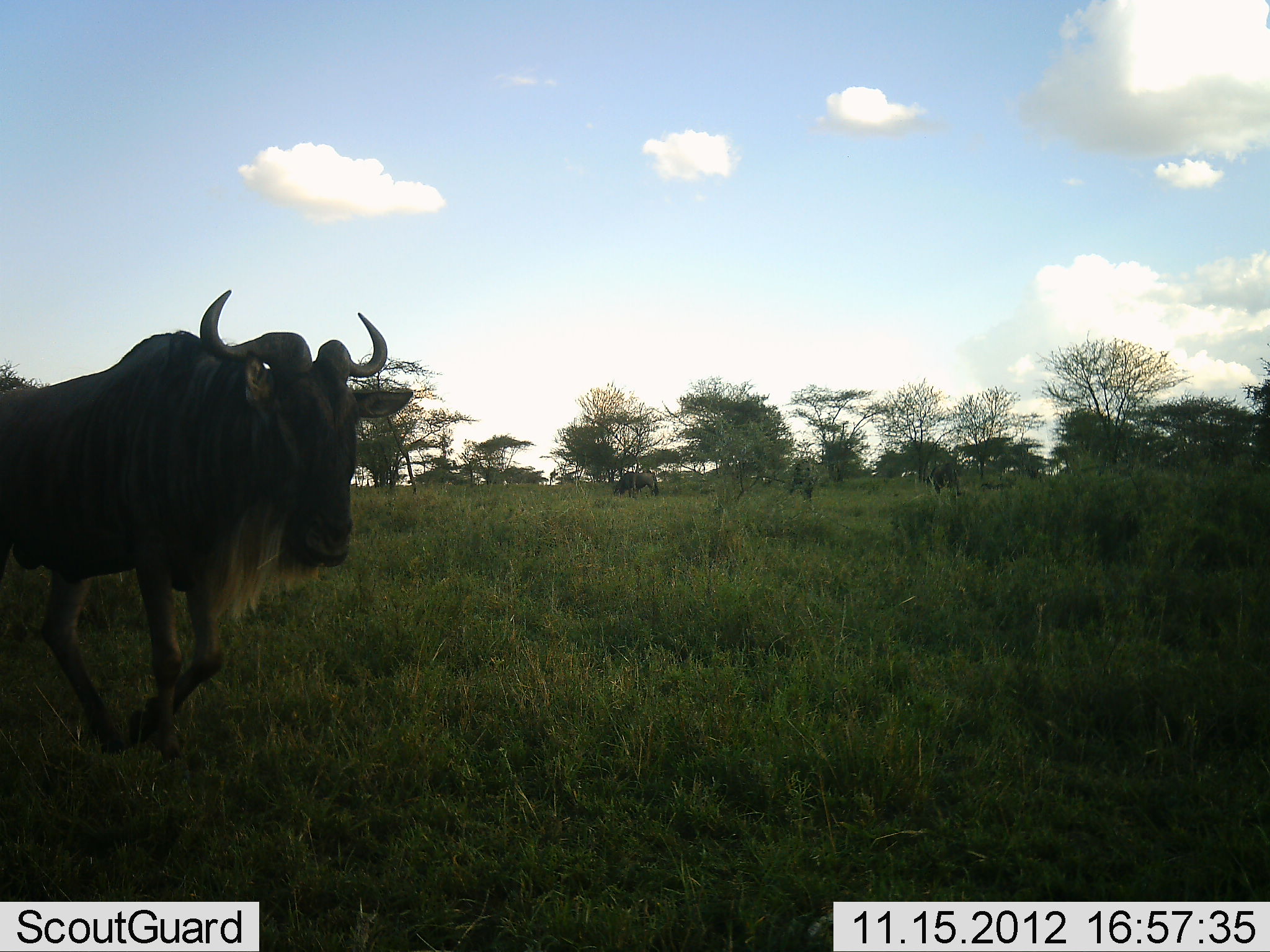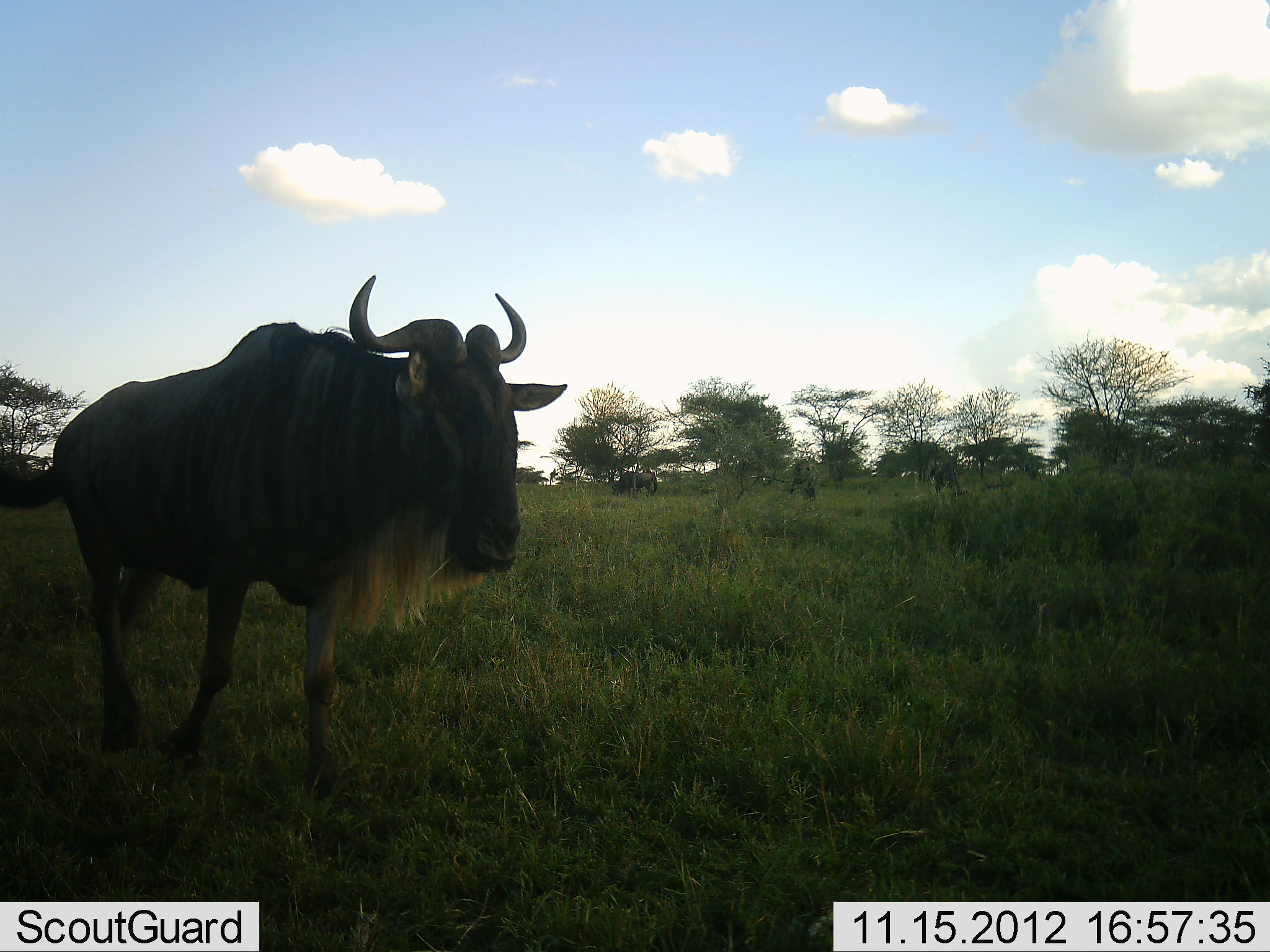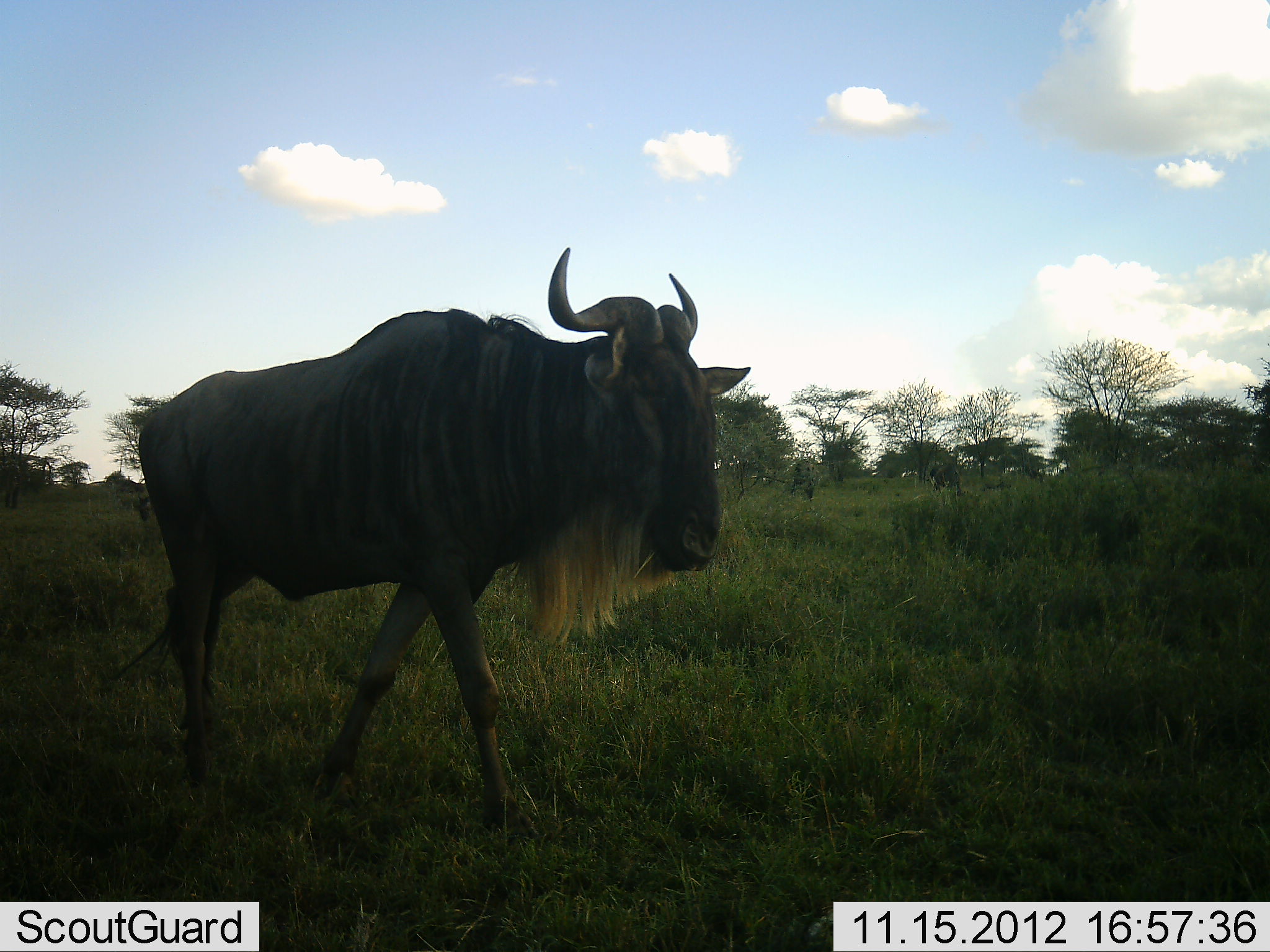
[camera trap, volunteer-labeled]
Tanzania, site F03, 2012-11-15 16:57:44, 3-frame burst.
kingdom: Animalia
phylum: Chordata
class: Mammalia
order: Artiodactyla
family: Bovidae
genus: Connochaetes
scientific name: Connochaetes taurinus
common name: blue wildebeest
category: wildebeest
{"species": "wildebeest (blue wildebeest) (Connochaetes taurinus)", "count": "1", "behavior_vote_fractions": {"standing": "40%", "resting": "0%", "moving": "100%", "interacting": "0%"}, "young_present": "0%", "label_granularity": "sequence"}